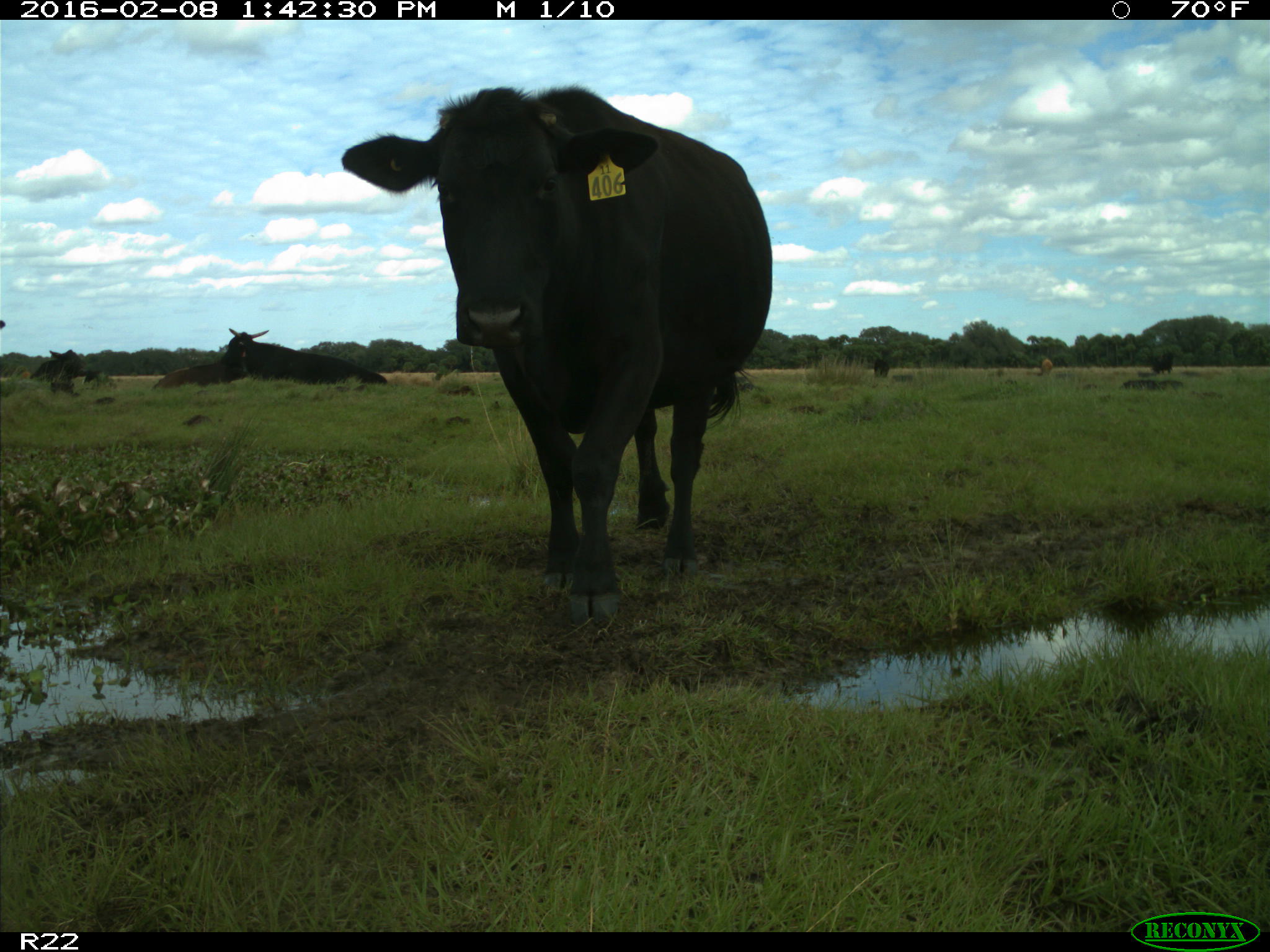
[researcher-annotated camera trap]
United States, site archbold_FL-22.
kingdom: Animalia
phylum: Chordata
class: Mammalia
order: Artiodactyla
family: Bovidae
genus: Bos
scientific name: Bos taurus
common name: domestic cow